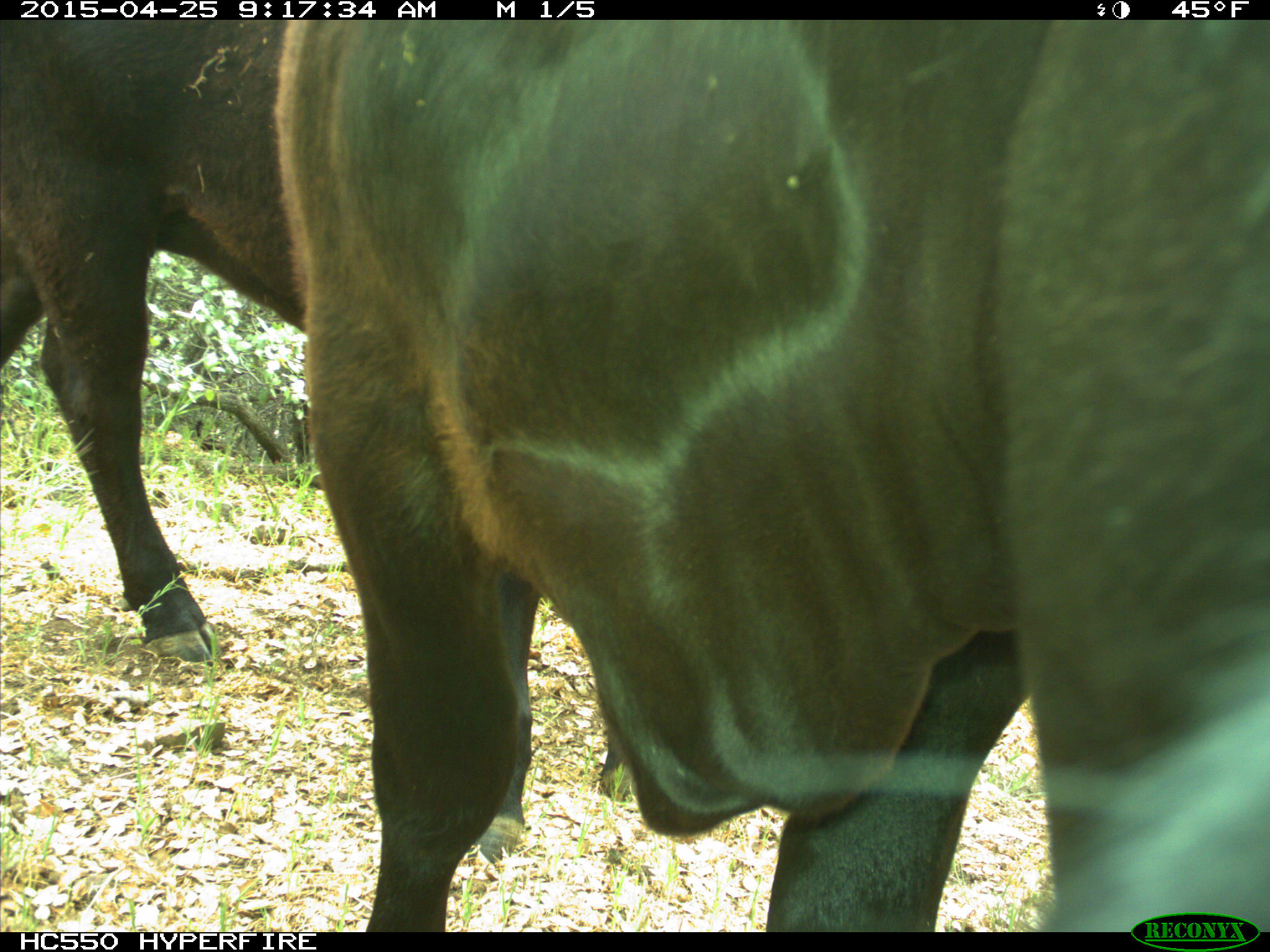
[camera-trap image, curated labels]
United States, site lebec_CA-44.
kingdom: Animalia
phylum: Chordata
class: Mammalia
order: Artiodactyla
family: Suidae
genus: Sus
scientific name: Sus scrofa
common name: wild boar